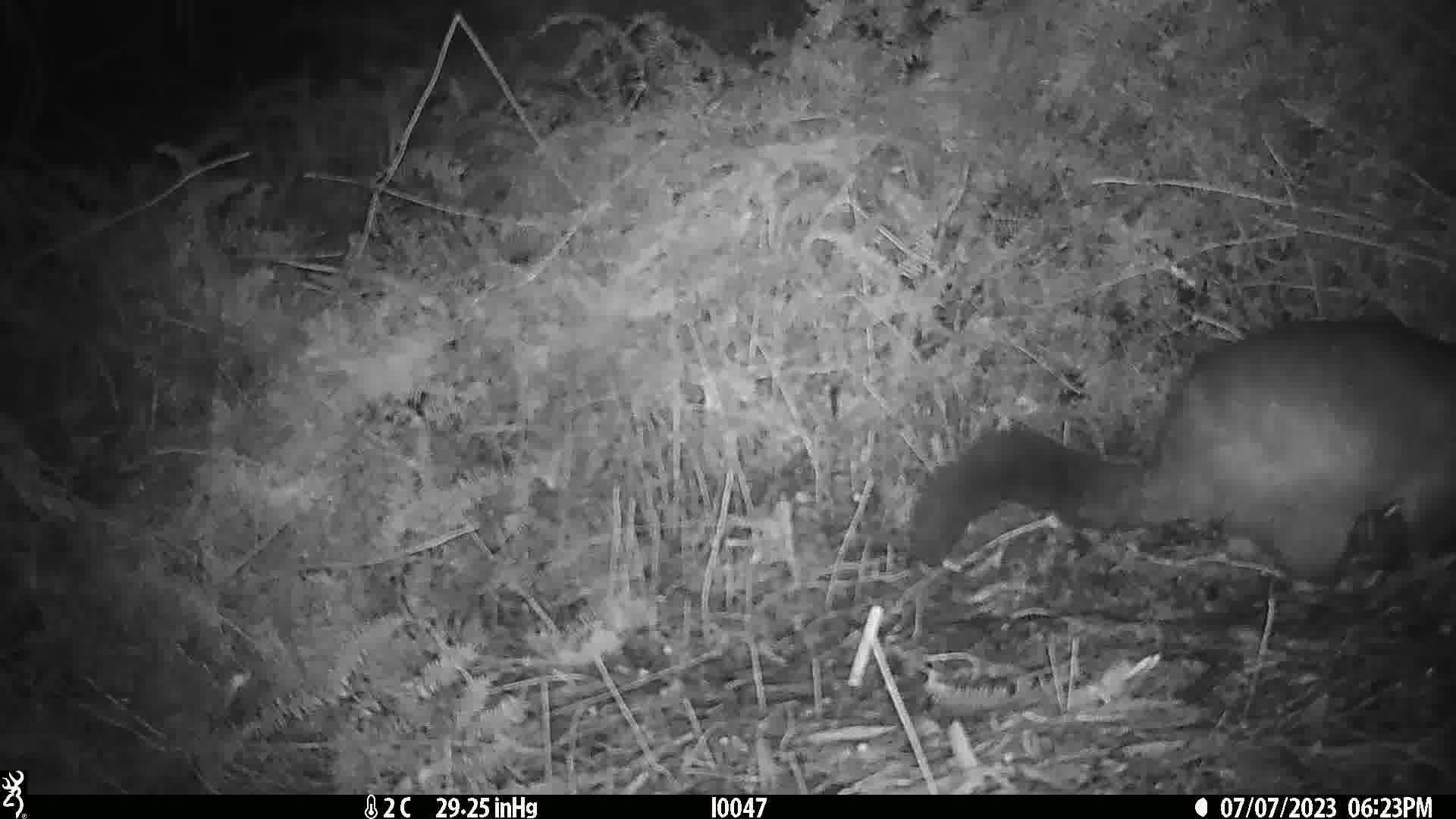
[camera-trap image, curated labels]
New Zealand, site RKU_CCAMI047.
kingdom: Animalia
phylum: Chordata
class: Mammalia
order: Diprotodontia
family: Phalangeridae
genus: Trichosurus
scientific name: Trichosurus vulpecula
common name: common brushtail possum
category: possum